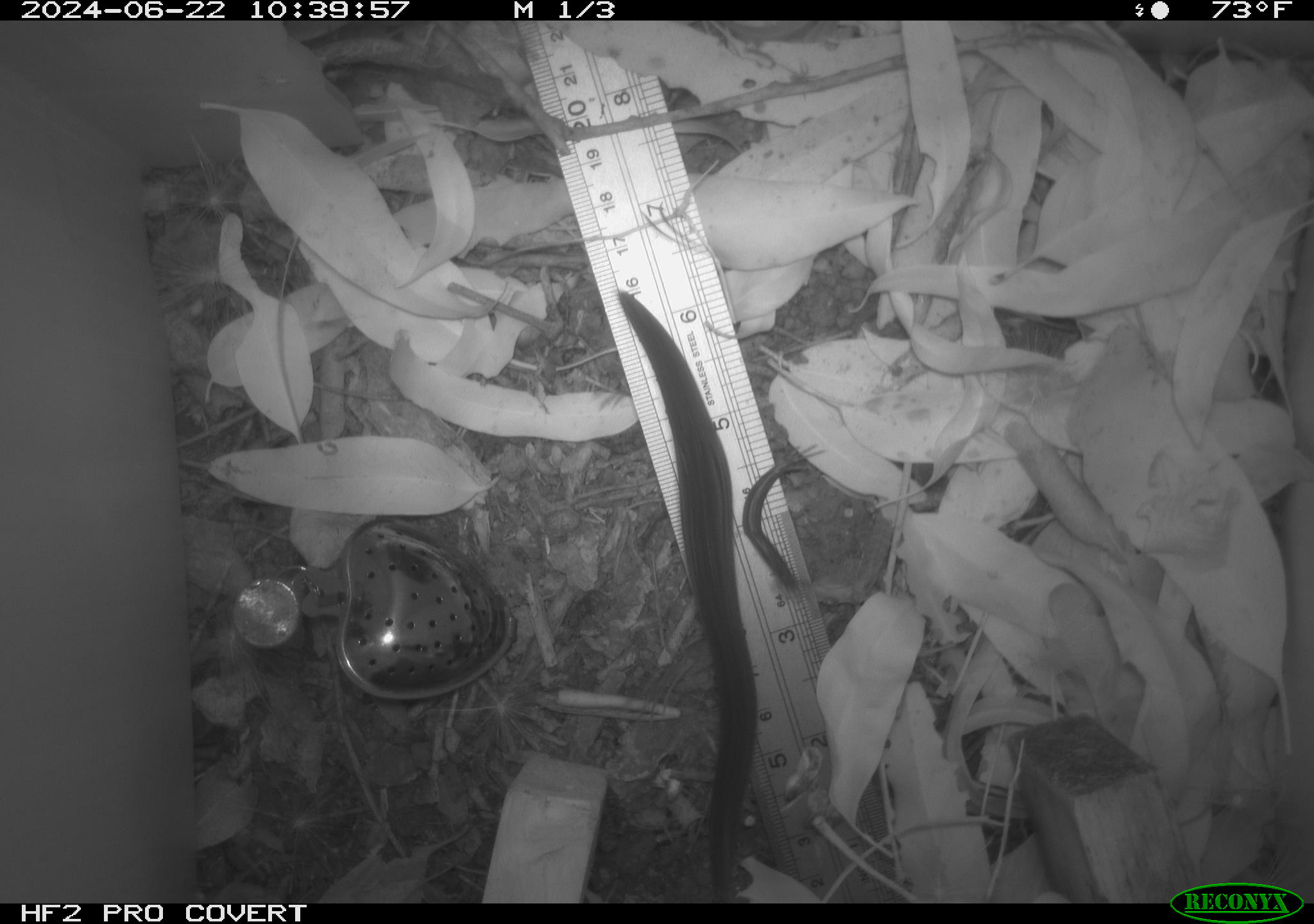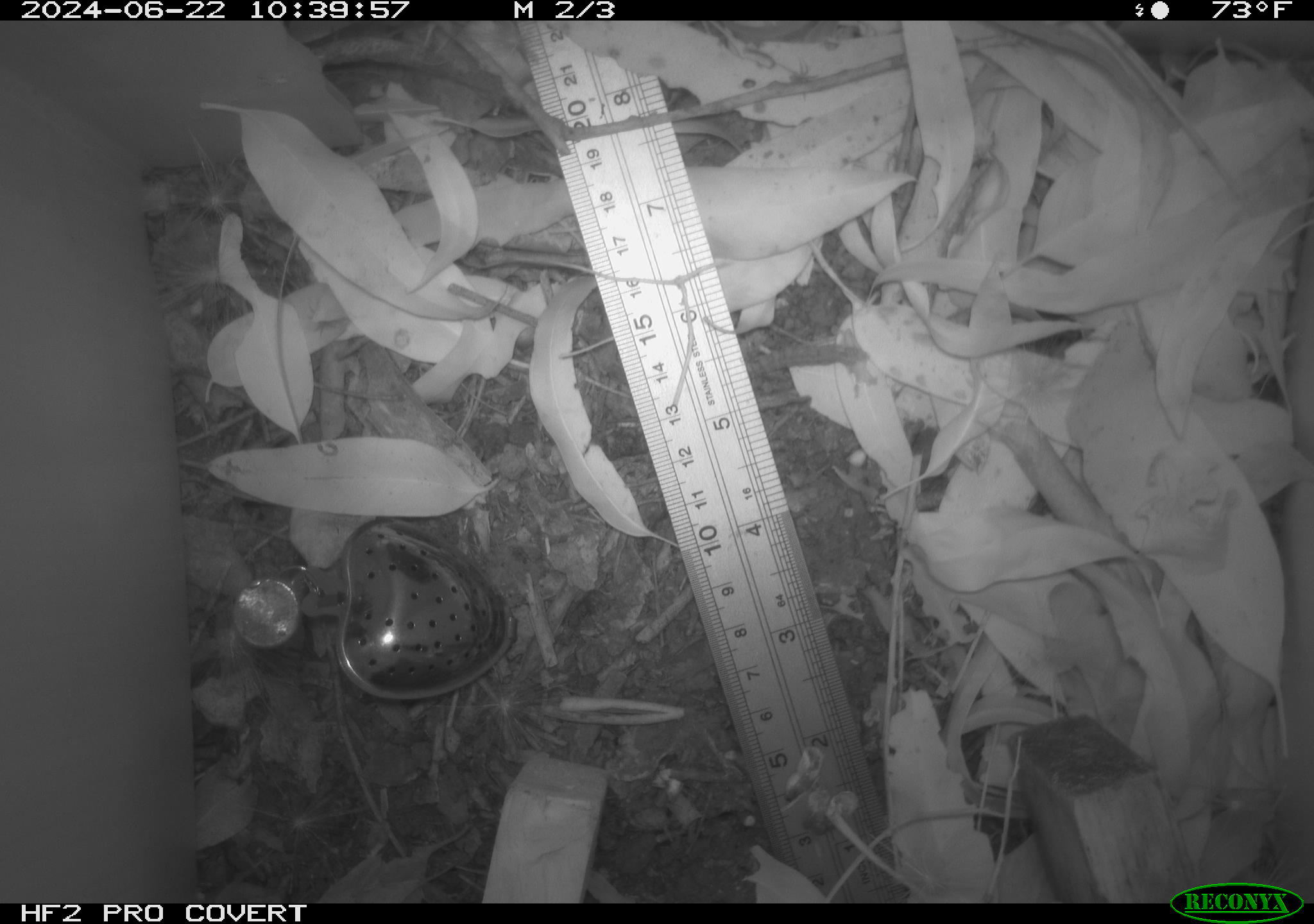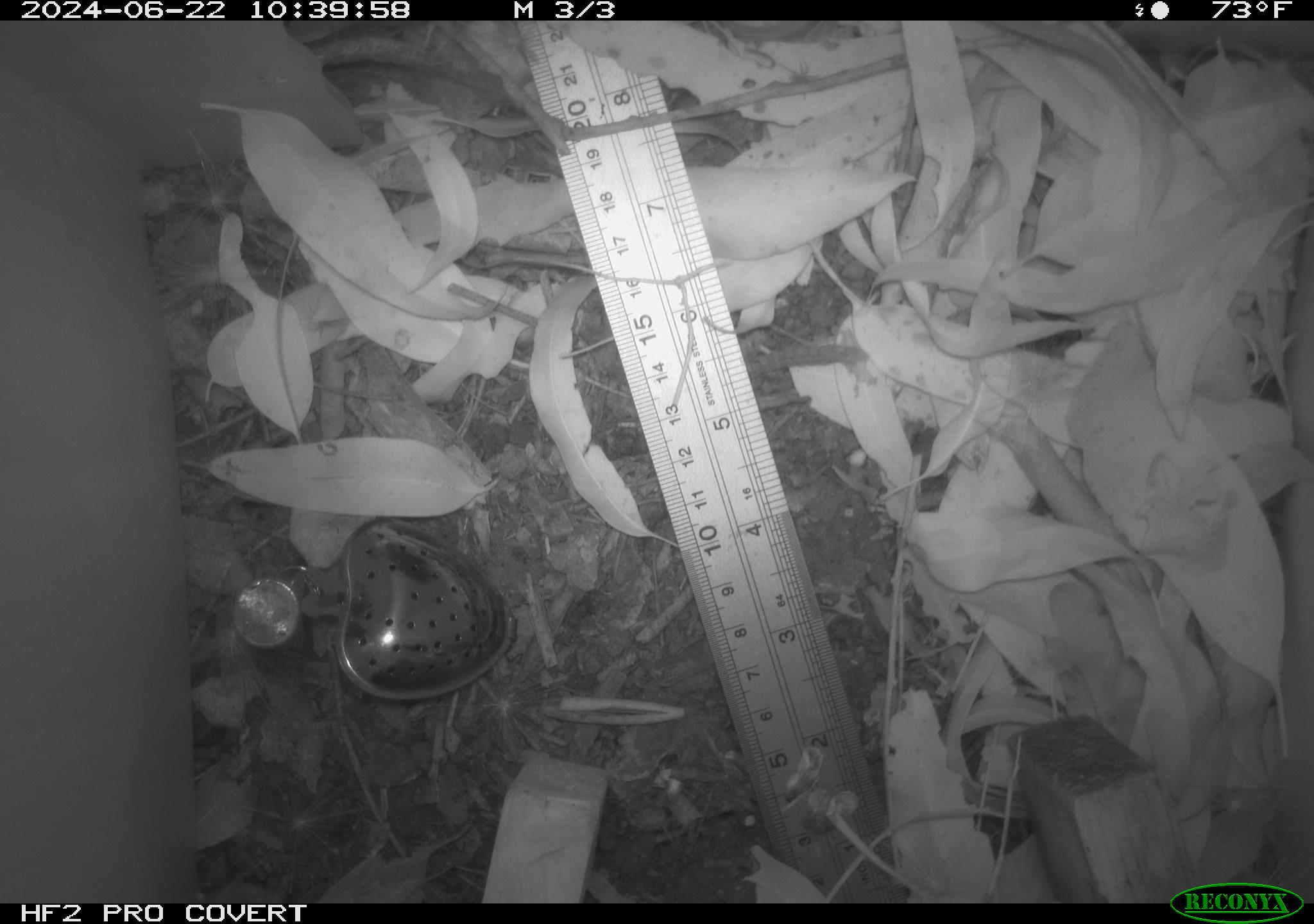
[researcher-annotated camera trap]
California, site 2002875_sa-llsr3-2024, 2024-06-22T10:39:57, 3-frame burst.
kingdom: Animalia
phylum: Chordata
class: Reptilia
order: Squamata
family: Phrynosomatidae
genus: Sceloporus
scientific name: Sceloporus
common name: spiny lizards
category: sceloporus species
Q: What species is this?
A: Sceloporus species (spiny lizards) (Sceloporus).